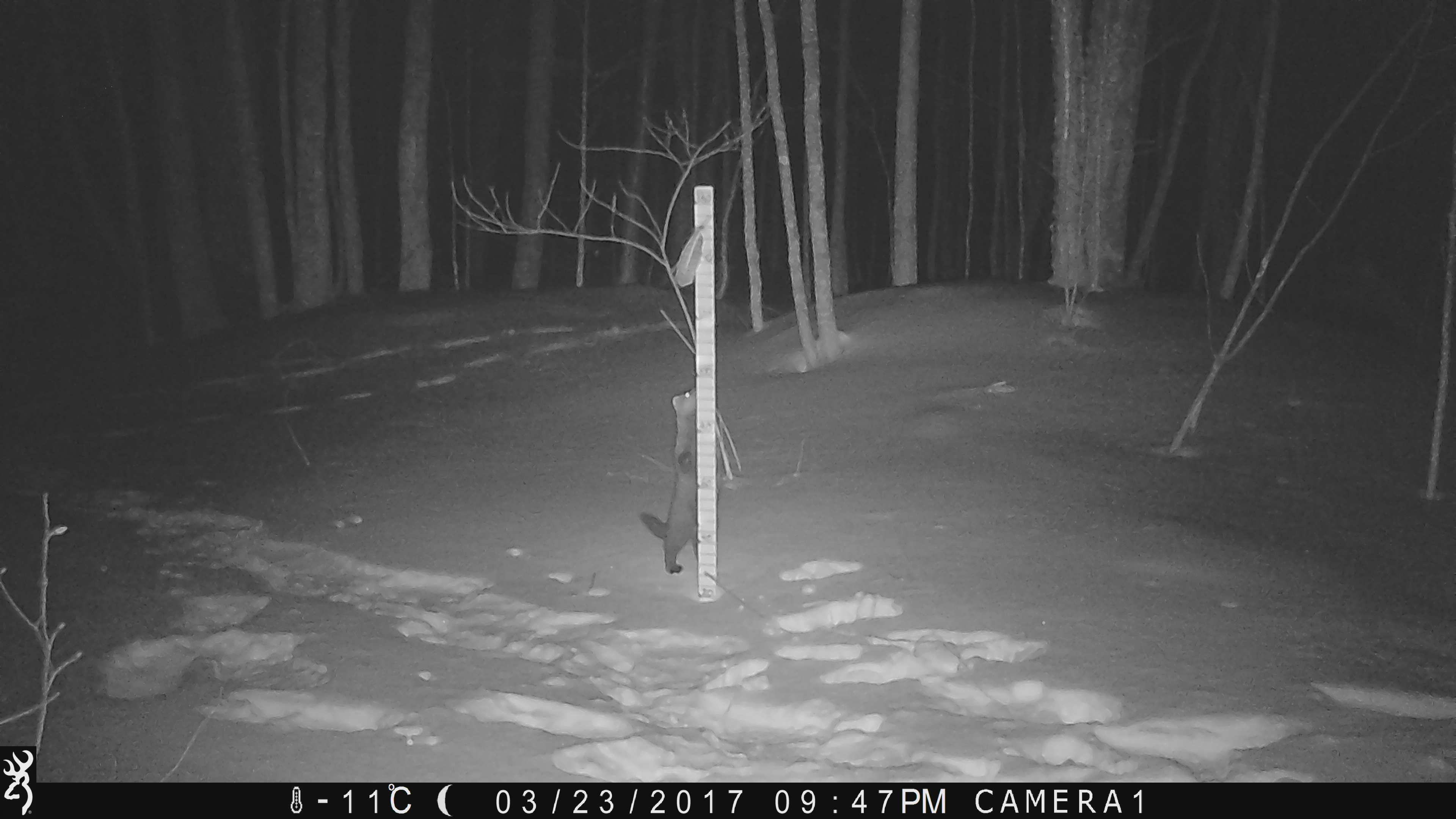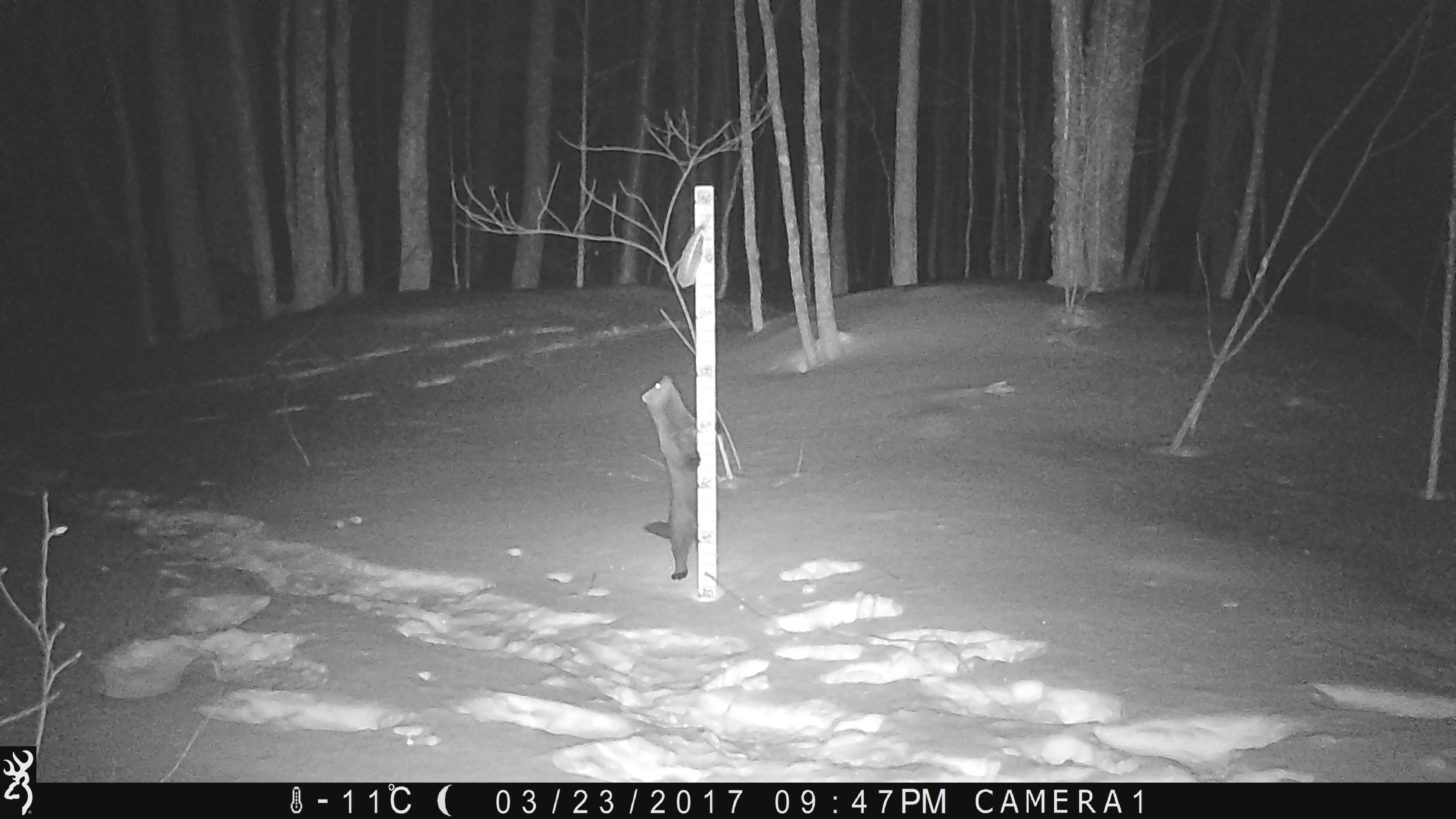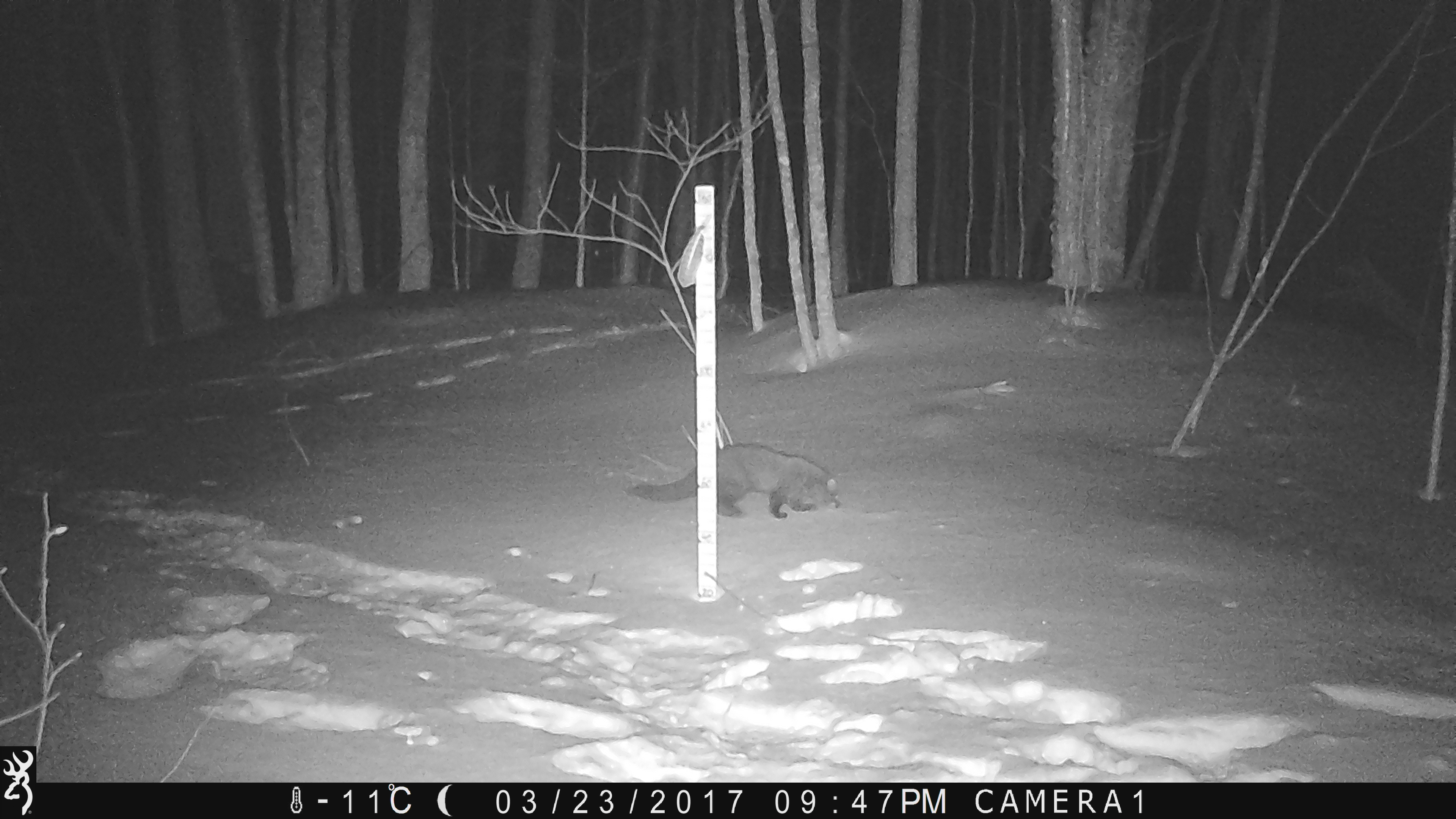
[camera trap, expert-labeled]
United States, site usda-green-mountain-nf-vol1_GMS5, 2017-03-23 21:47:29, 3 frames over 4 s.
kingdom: Animalia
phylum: Chordata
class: Mammalia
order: Carnivora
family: Mustelidae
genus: Pekania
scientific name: Pekania pennanti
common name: fisher